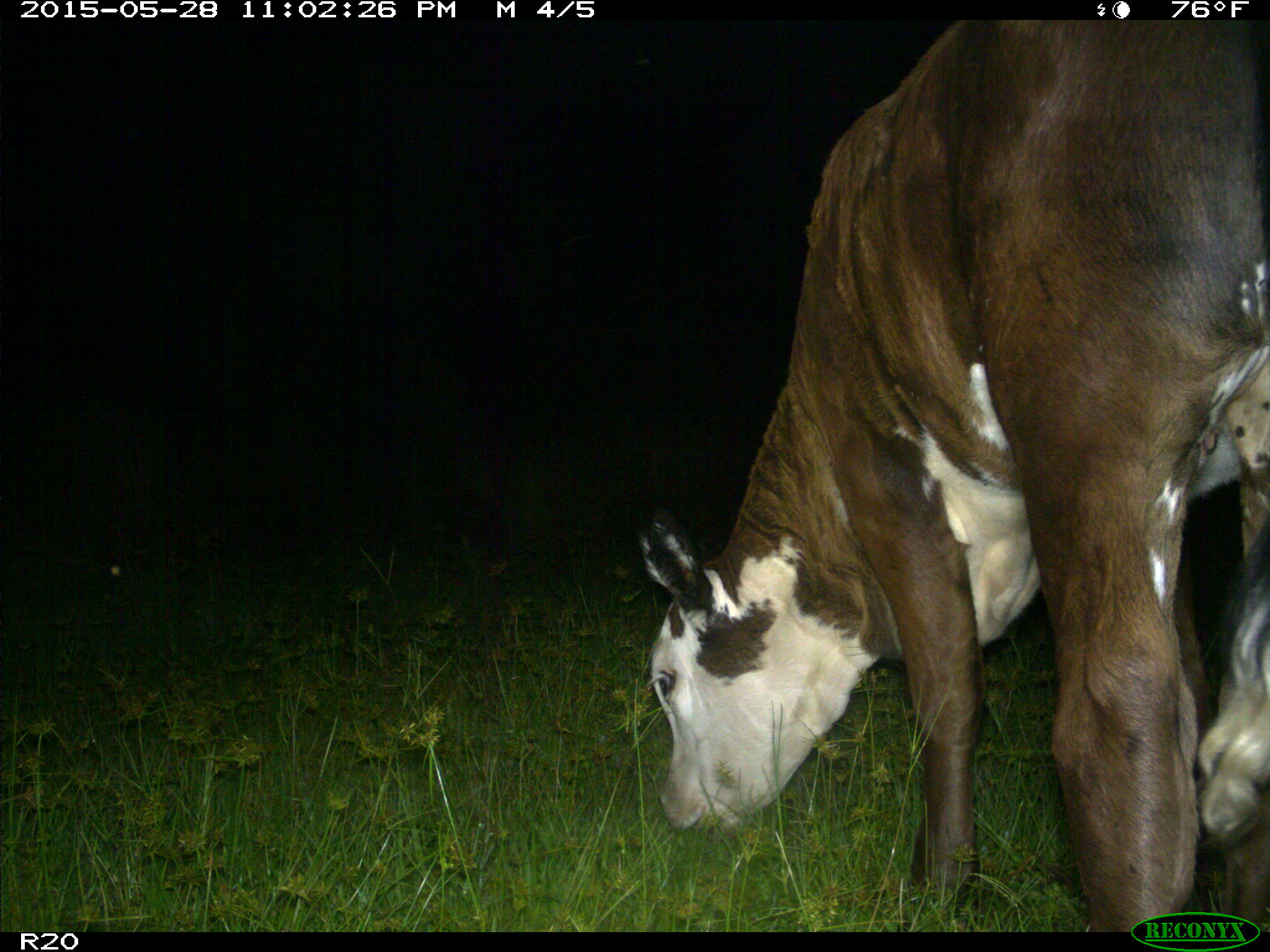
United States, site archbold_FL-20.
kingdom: Animalia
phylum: Chordata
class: Mammalia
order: Artiodactyla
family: Bovidae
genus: Bos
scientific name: Bos taurus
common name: domestic cow